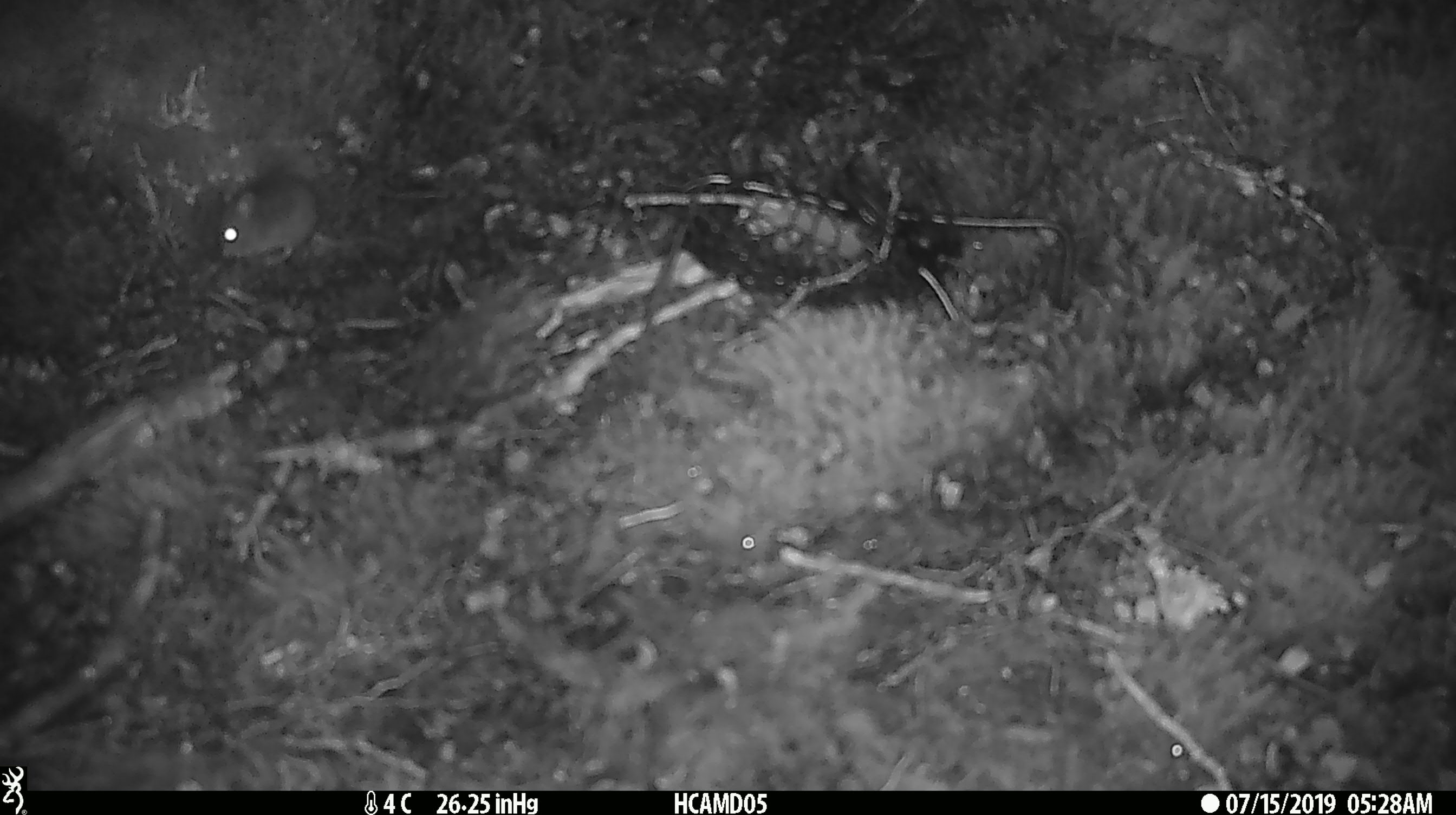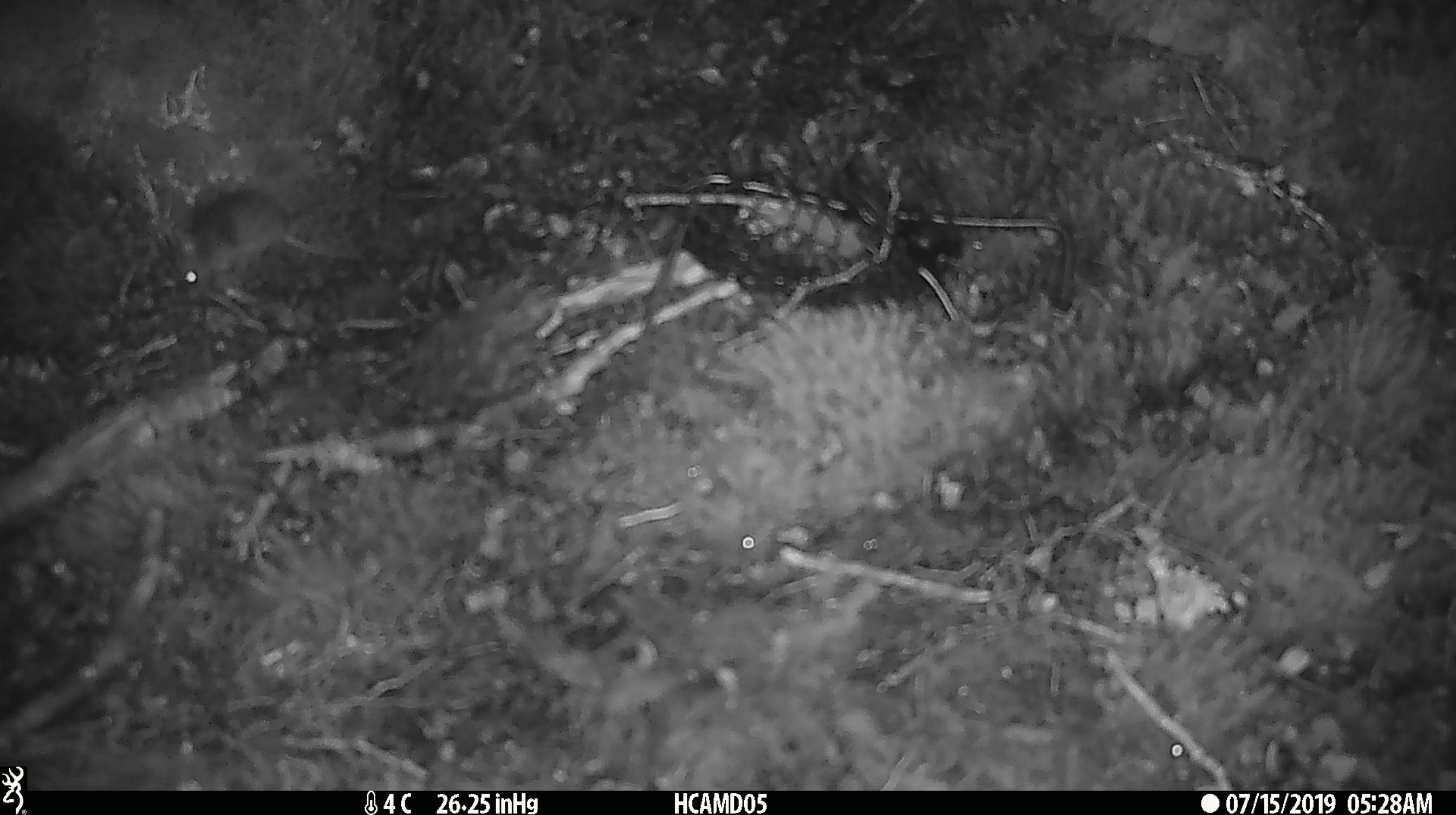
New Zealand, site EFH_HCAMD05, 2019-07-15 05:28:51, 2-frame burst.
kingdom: Animalia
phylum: Chordata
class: Mammalia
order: Rodentia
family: Muridae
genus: Mus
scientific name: Mus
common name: mouse